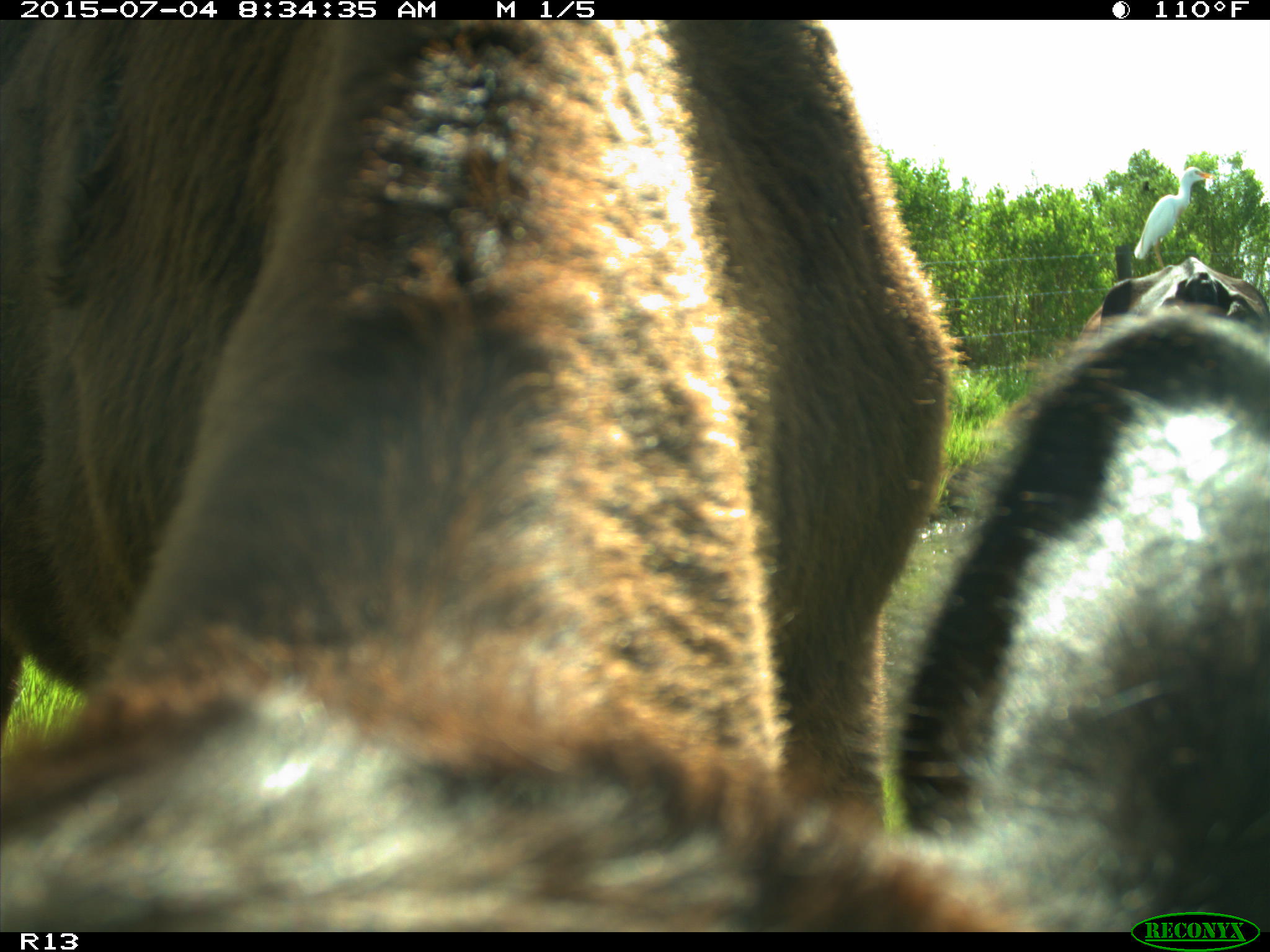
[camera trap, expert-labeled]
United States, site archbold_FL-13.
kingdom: Animalia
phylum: Chordata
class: Mammalia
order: Artiodactyla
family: Bovidae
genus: Bos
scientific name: Bos taurus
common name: domestic cow